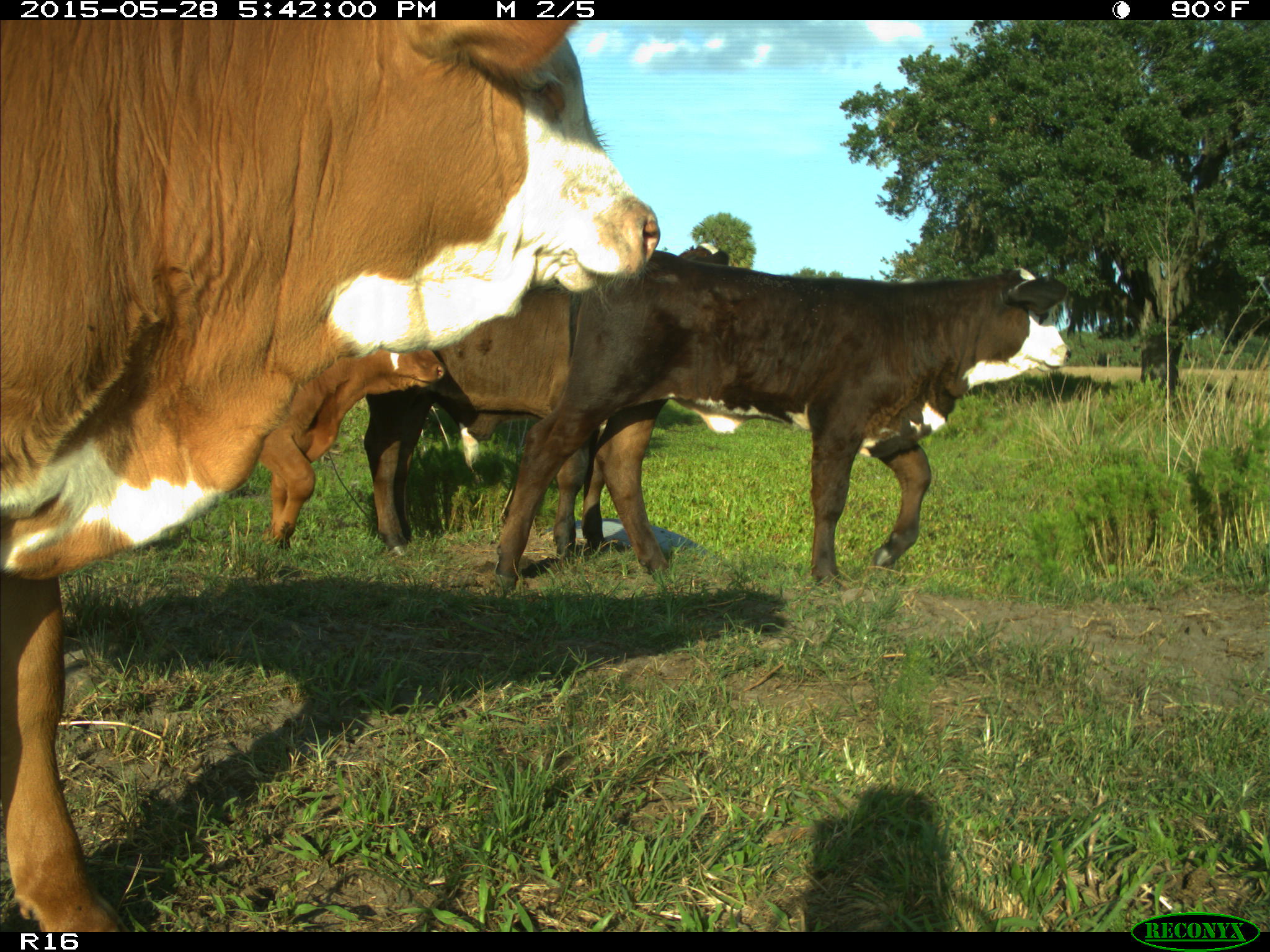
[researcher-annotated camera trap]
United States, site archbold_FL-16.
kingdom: Animalia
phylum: Chordata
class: Mammalia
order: Artiodactyla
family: Bovidae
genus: Bos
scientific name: Bos taurus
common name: domestic cow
Bos taurus (domestic cow).